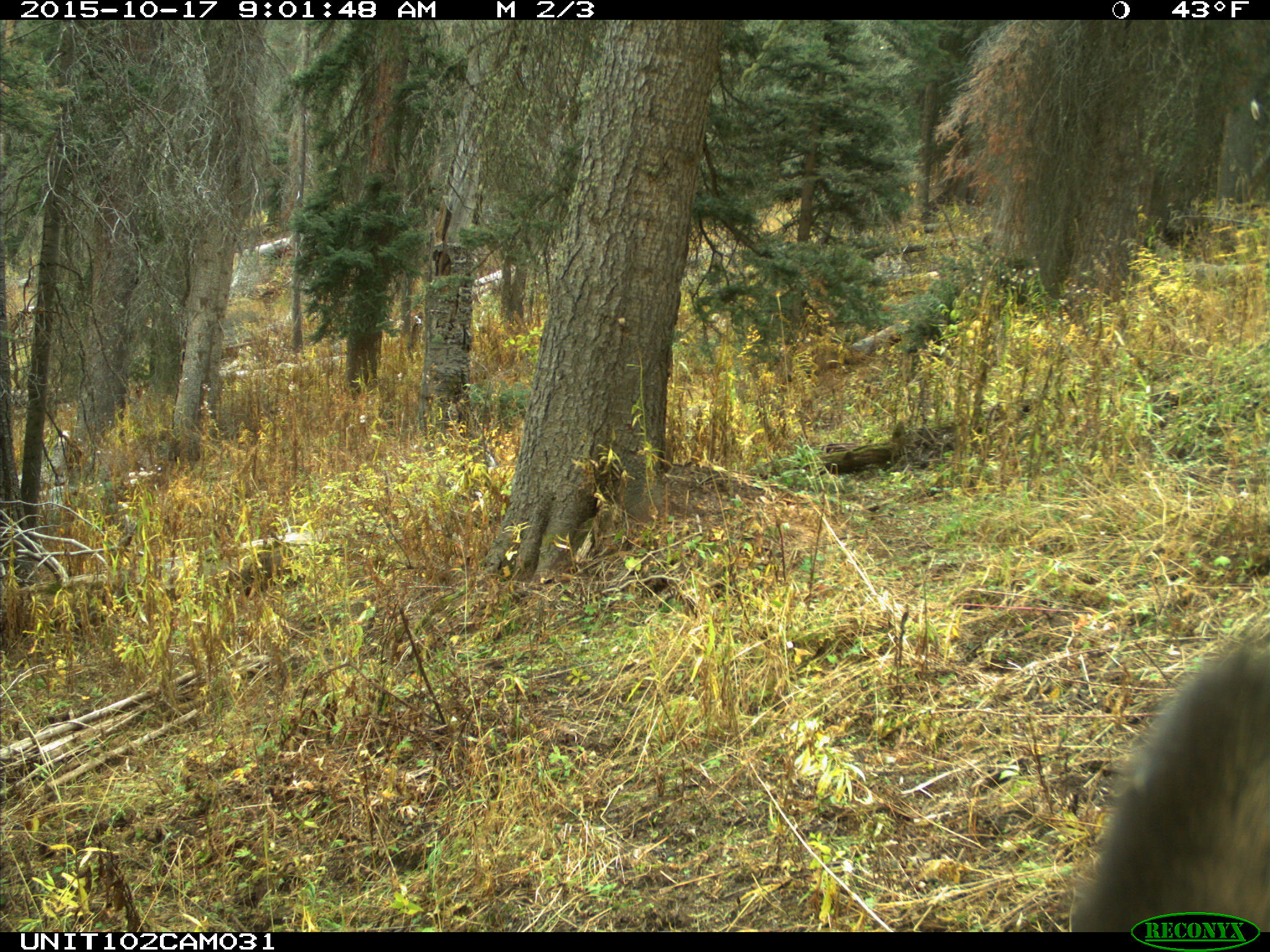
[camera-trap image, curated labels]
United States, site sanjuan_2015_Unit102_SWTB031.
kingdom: Animalia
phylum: Chordata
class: Mammalia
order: Artiodactyla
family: Cervidae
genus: Cervus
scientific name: Cervus elaphus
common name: red deer